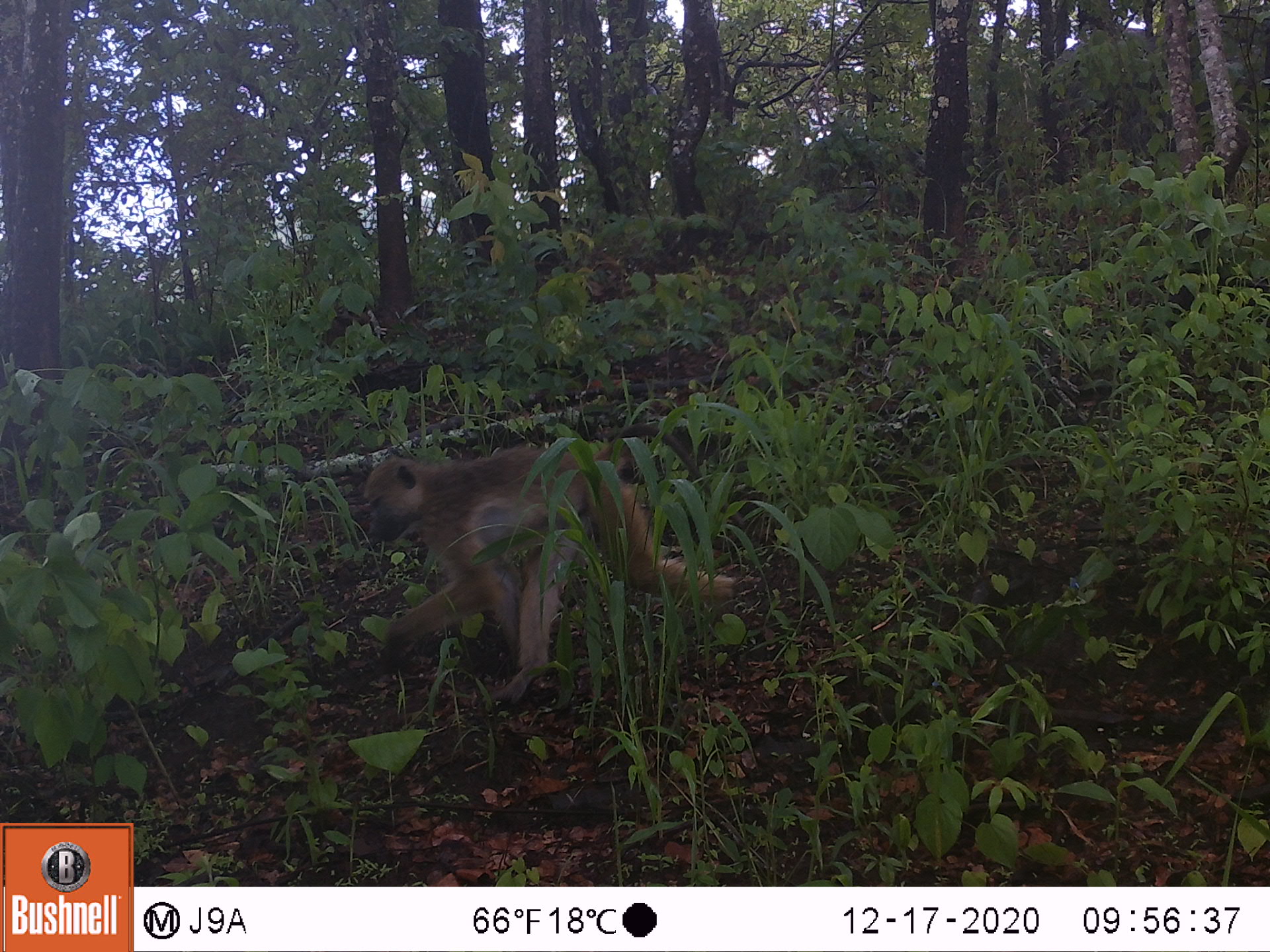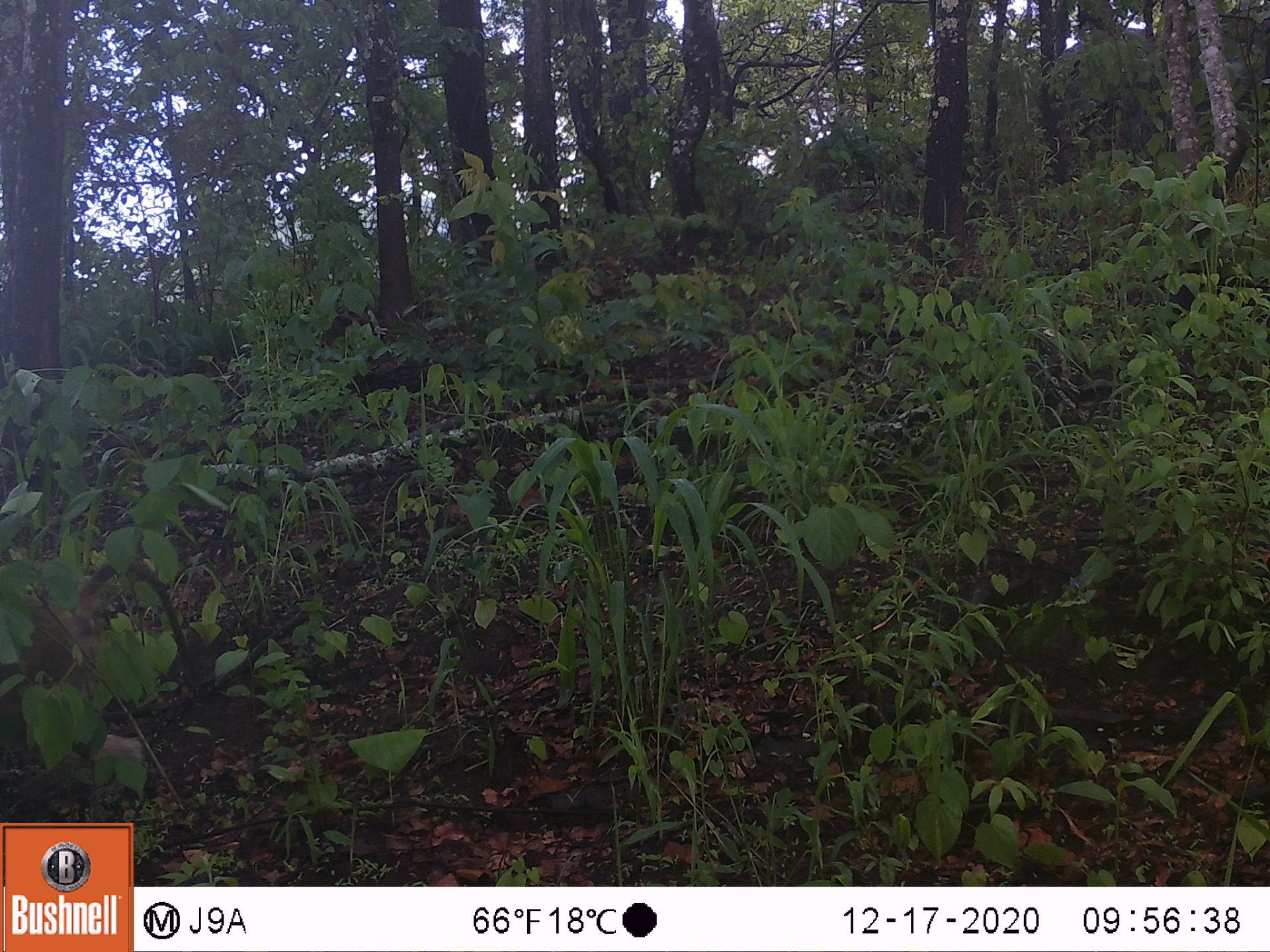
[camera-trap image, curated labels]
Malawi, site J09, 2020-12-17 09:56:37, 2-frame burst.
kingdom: Animalia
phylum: Chordata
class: Mammalia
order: Primates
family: Cercopithecidae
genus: Papio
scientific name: Papio cynocephalus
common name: yellow baboon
Yellow baboon (Papio cynocephalus), count 1.